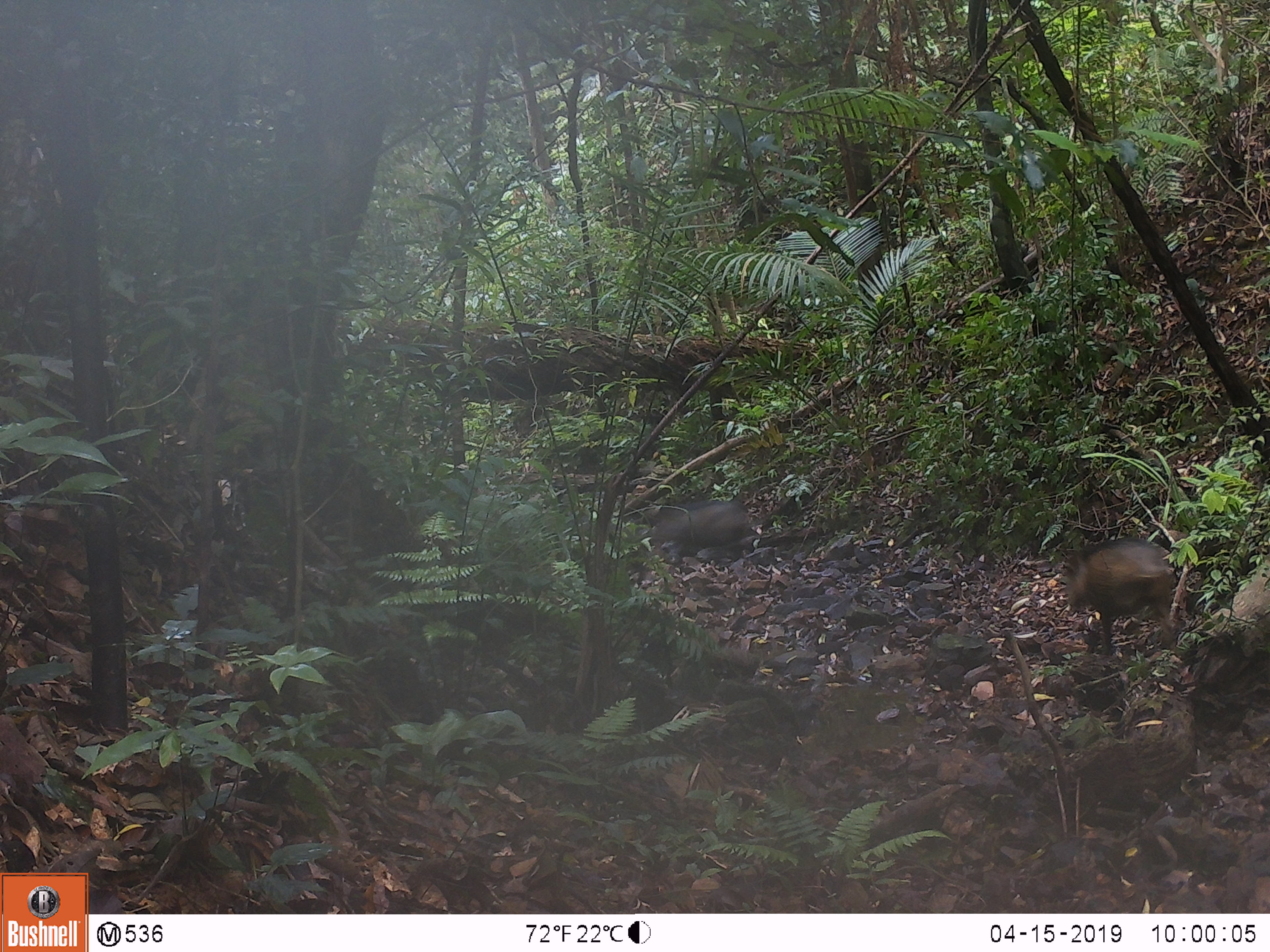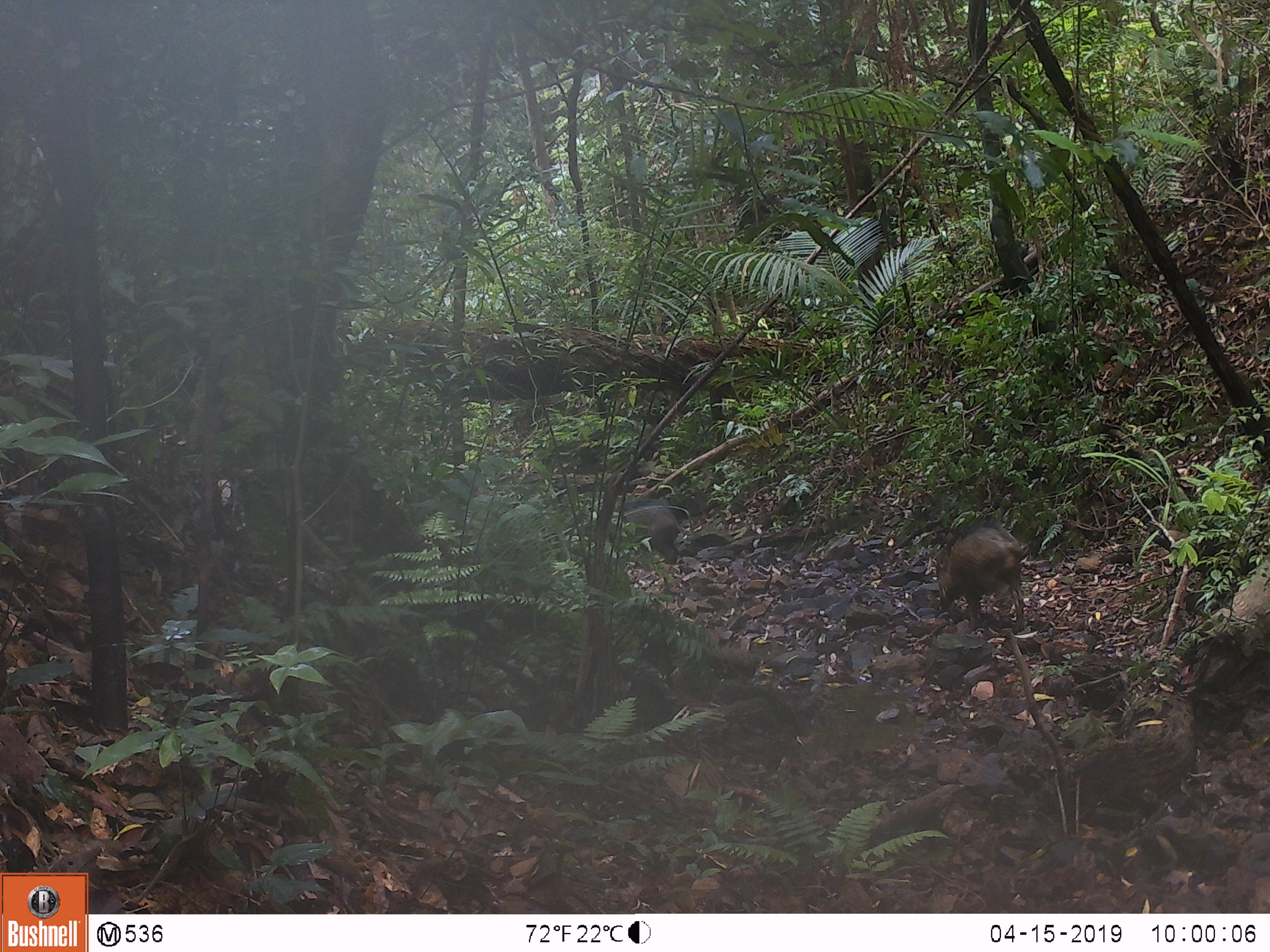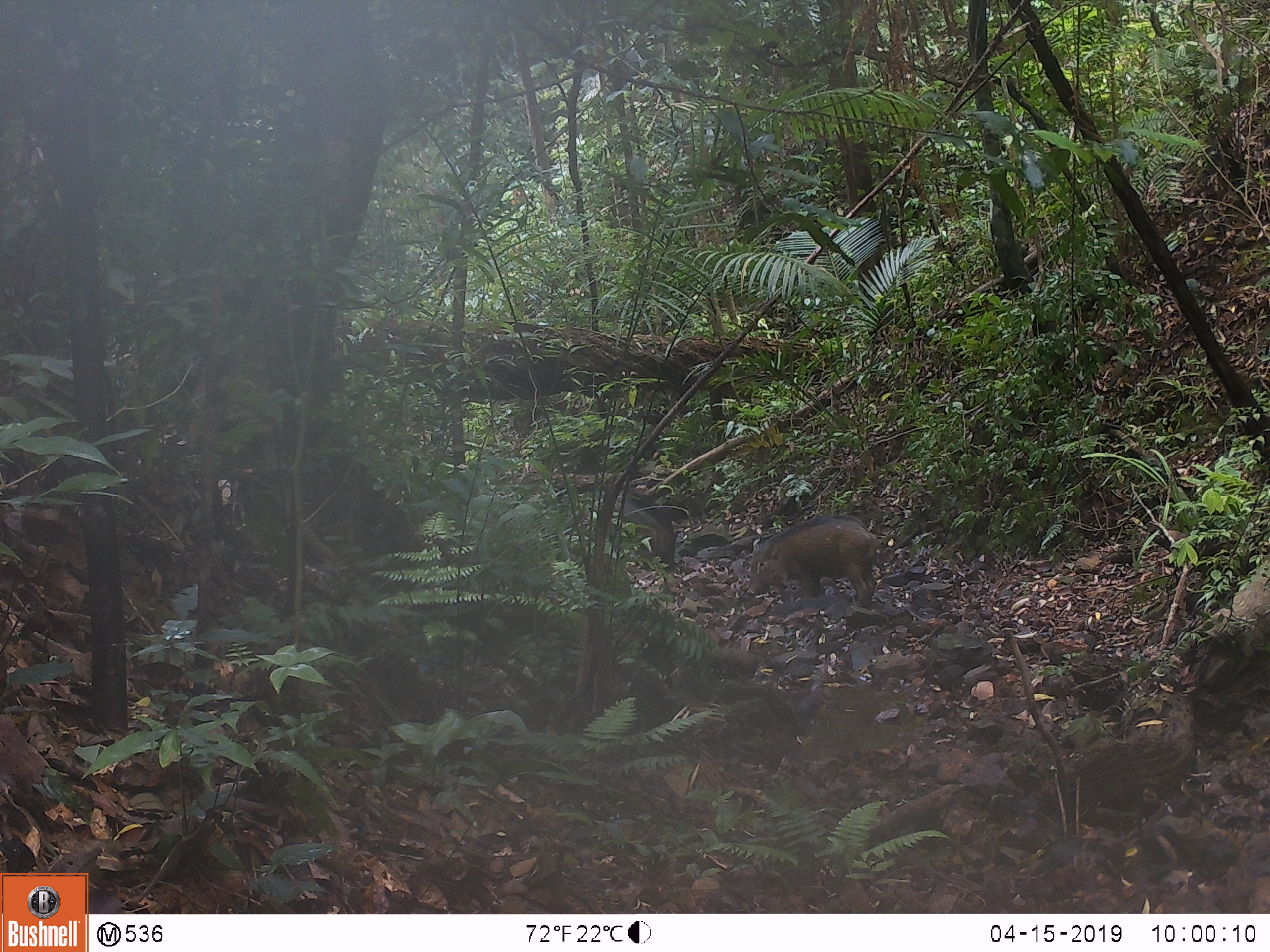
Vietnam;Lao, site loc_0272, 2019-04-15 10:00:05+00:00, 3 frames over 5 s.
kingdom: Animalia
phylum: Chordata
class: Mammalia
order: Artiodactyla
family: Suidae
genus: Sus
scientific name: Sus scrofa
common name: eurasian wild pig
Eurasian wild pig (Sus scrofa). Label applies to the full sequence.